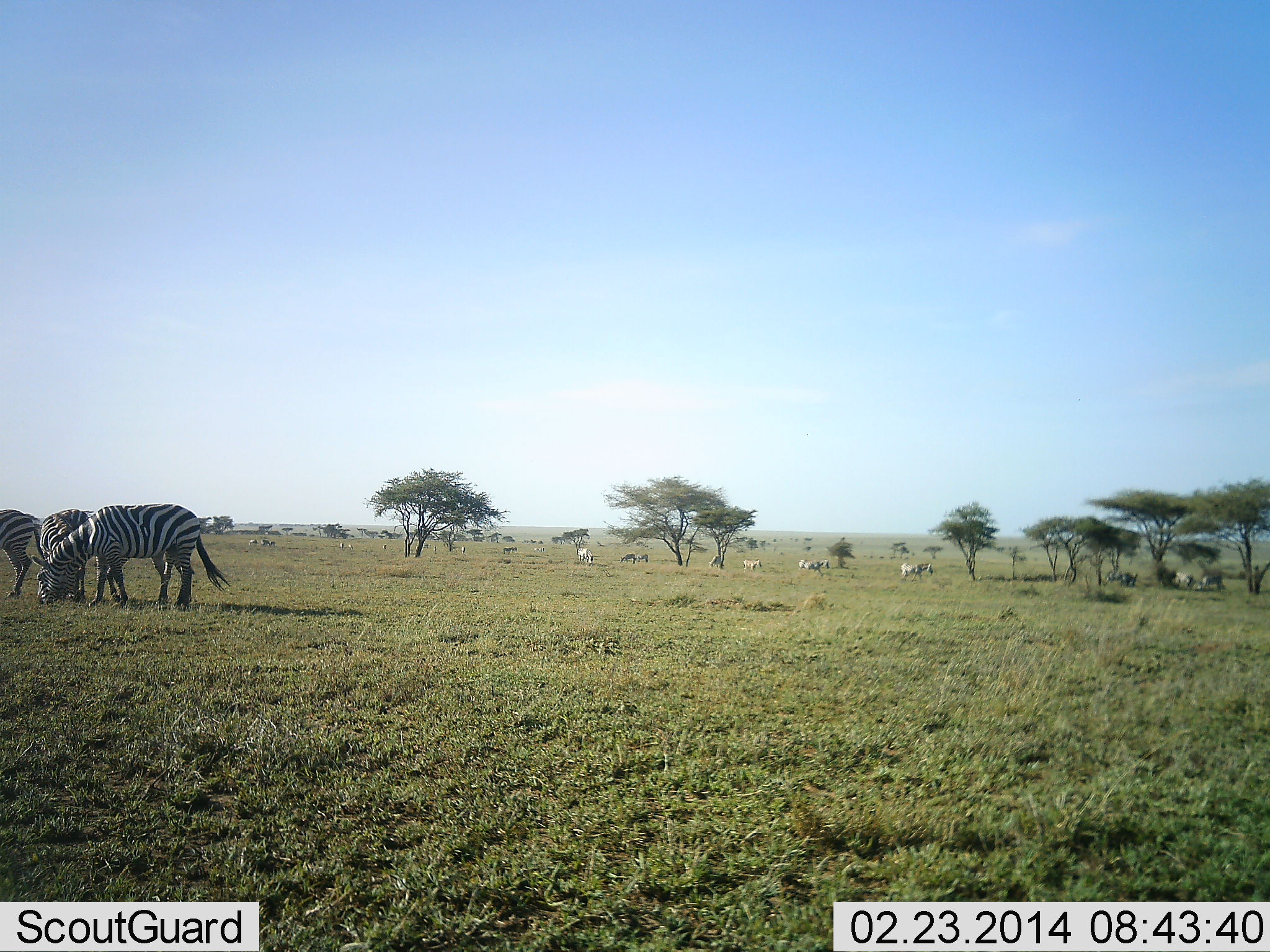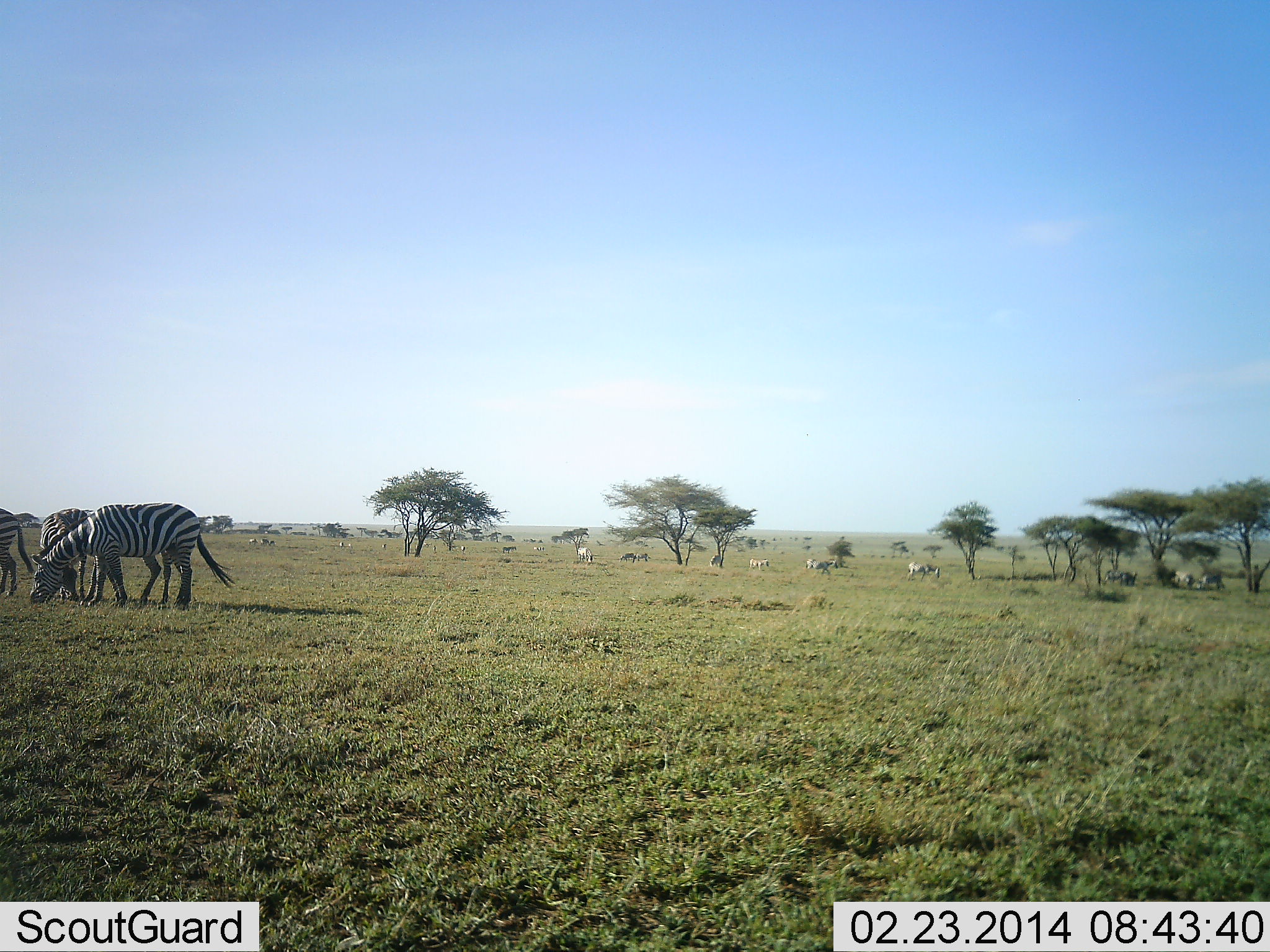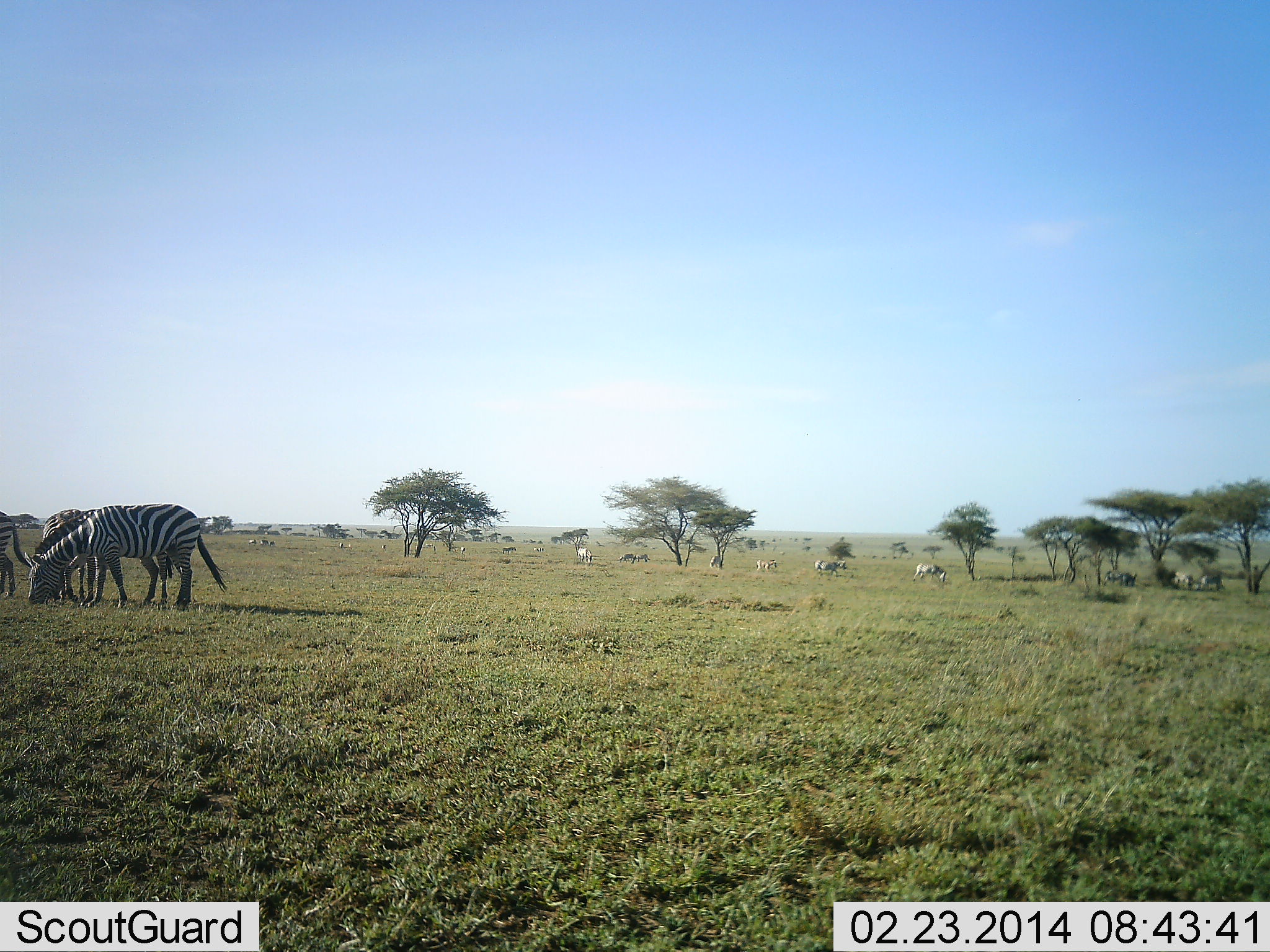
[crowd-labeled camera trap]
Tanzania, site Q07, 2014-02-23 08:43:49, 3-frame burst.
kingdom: Animalia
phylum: Chordata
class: Mammalia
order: Perissodactyla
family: Equidae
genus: Equus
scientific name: Equus quagga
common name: plains zebra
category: zebra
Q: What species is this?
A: Zebra (plains zebra) (Equus quagga).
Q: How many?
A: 11-50.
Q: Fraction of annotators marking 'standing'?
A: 40%.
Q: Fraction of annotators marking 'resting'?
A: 0%.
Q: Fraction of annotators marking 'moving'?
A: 80%.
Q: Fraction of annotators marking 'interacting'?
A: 0%.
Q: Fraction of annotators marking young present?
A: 0%.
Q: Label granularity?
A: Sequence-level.